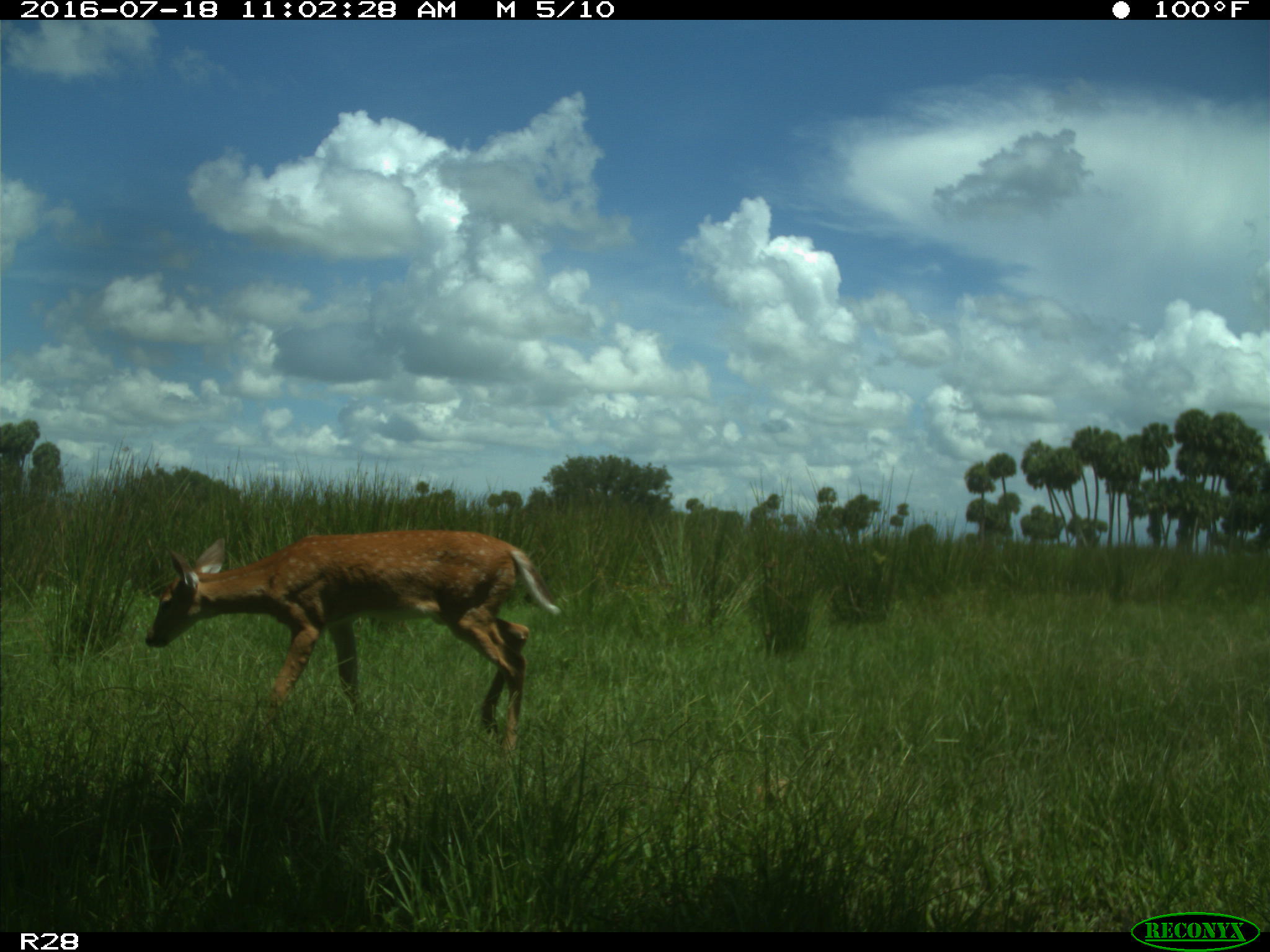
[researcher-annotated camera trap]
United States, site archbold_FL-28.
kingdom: Animalia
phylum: Chordata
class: Mammalia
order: Artiodactyla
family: Cervidae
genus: Odocoileus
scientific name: Odocoileus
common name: deer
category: unidentified deer